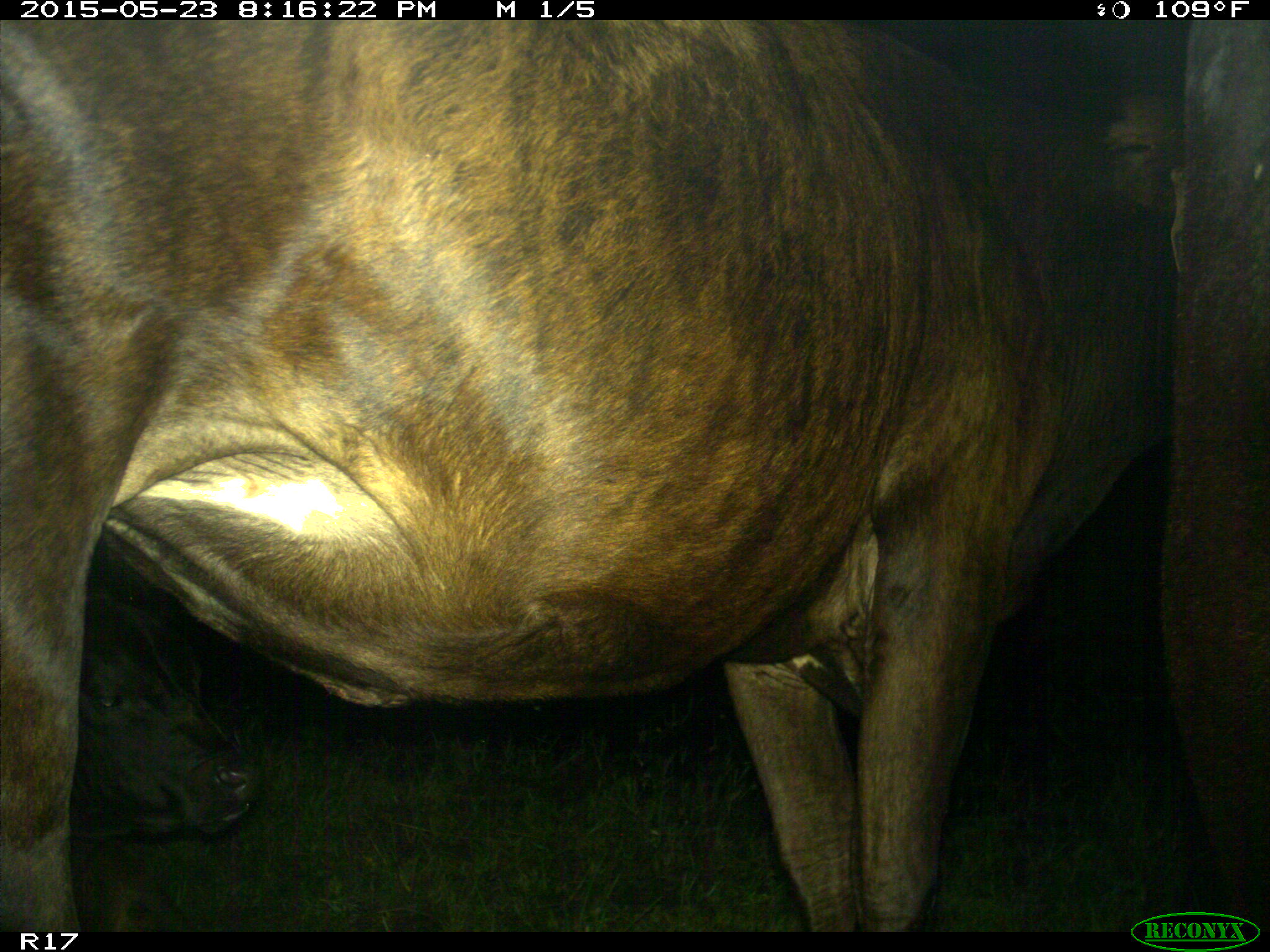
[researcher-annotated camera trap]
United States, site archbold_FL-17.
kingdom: Animalia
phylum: Chordata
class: Mammalia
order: Artiodactyla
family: Bovidae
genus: Bos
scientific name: Bos taurus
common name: domestic cow